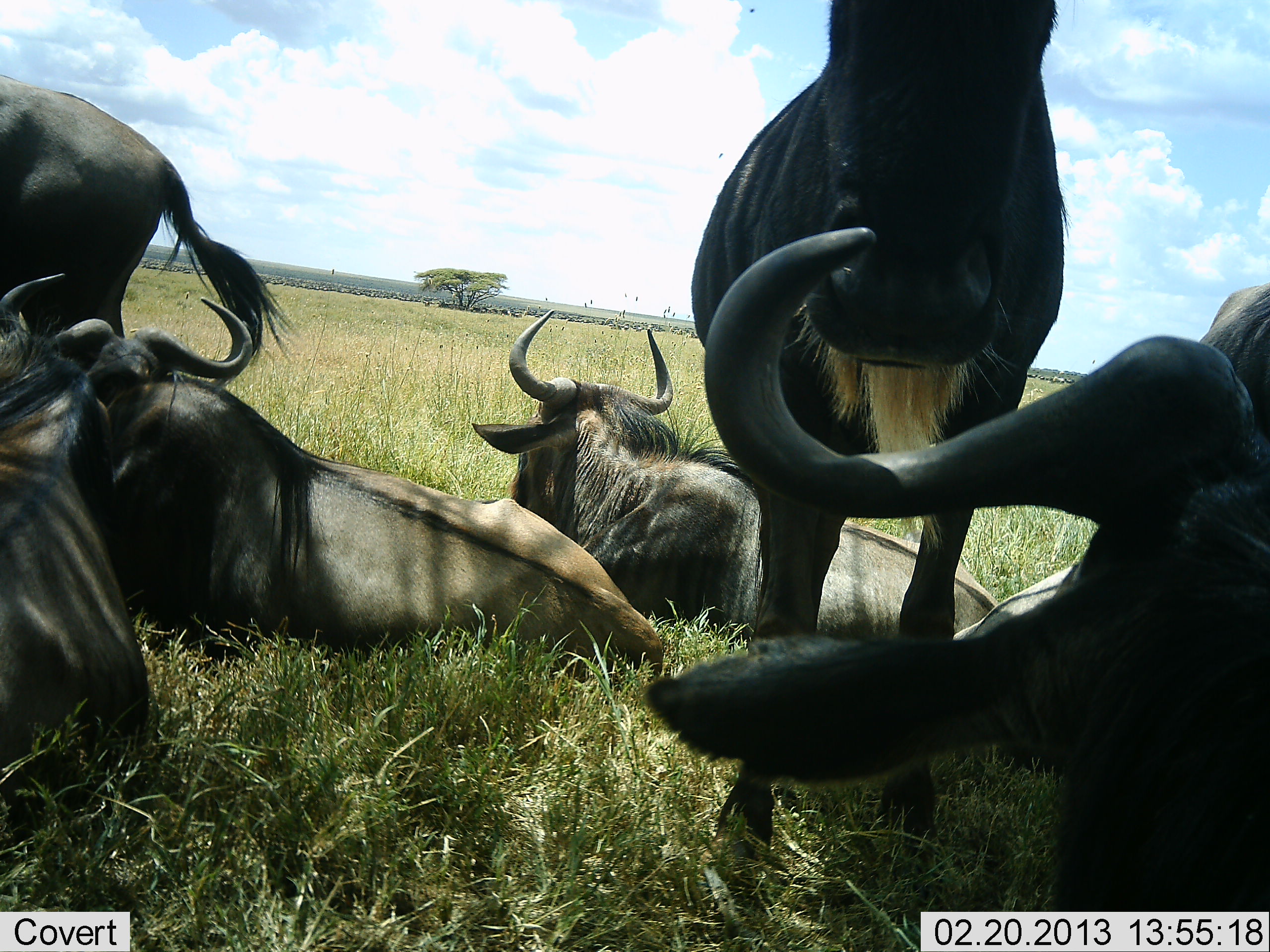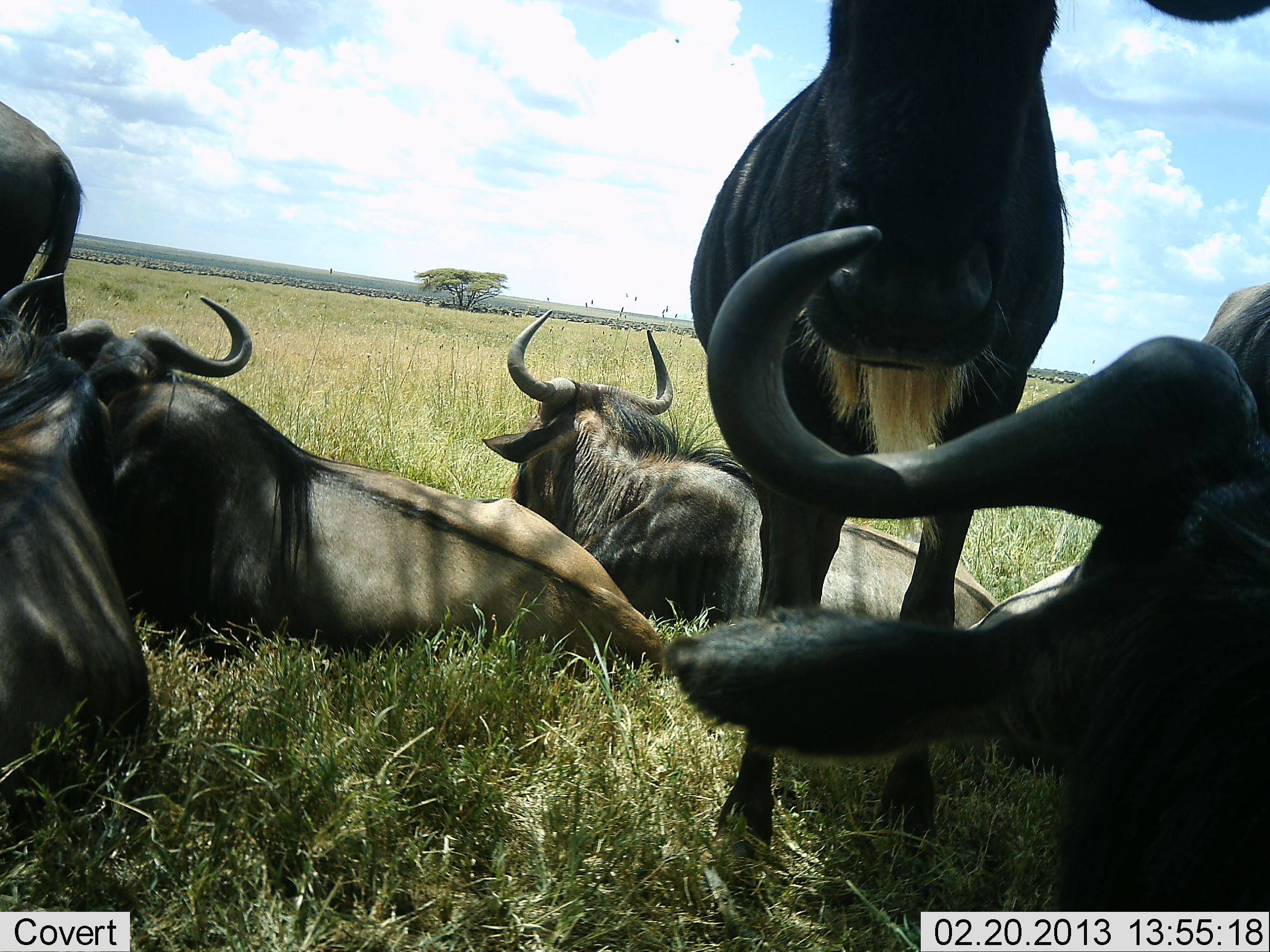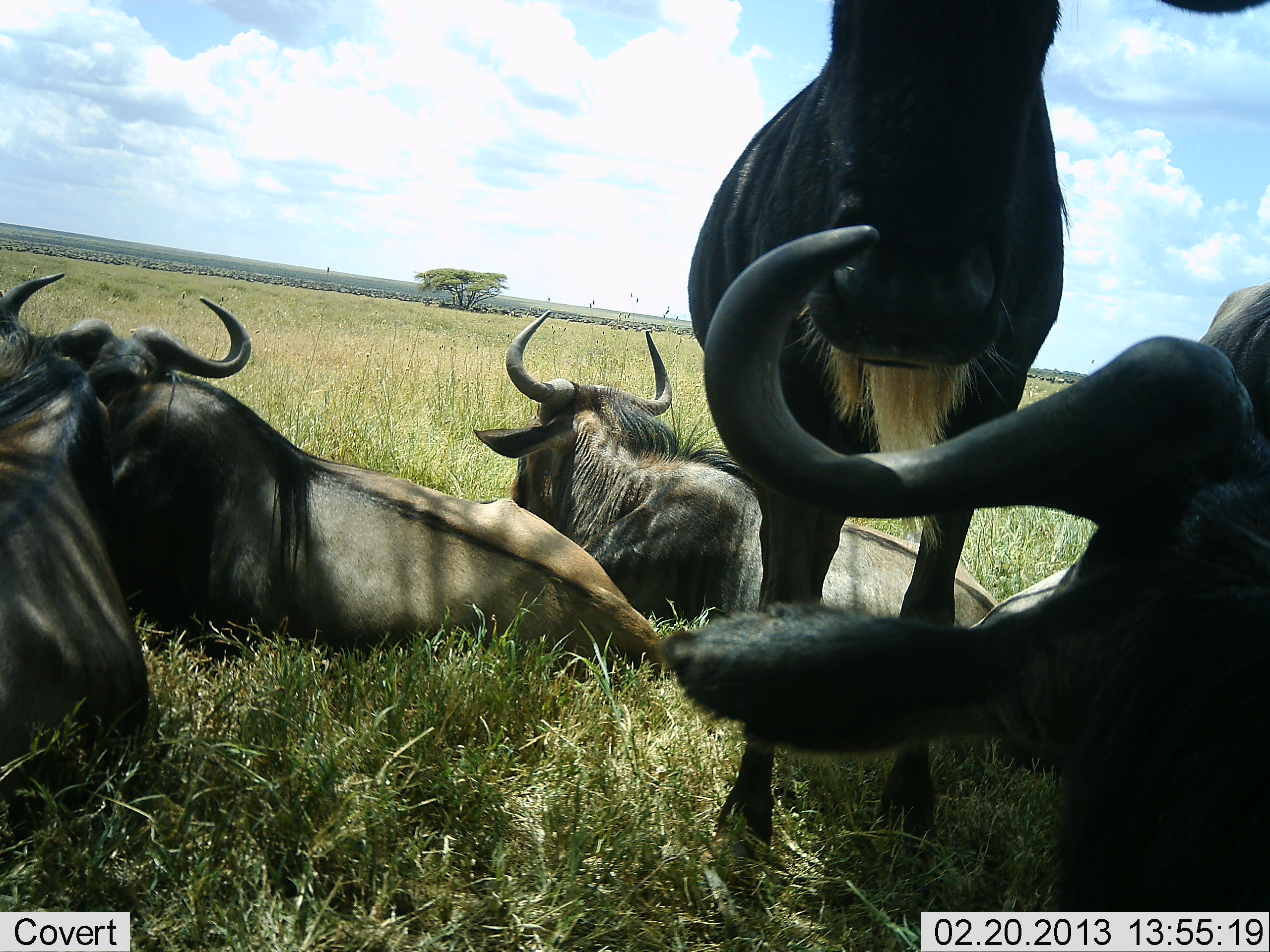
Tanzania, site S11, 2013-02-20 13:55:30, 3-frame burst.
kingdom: Animalia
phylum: Chordata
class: Mammalia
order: Artiodactyla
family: Bovidae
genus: Connochaetes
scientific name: Connochaetes taurinus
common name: blue wildebeest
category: wildebeest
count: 6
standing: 63%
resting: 100%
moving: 11%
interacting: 0%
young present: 0%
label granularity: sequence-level